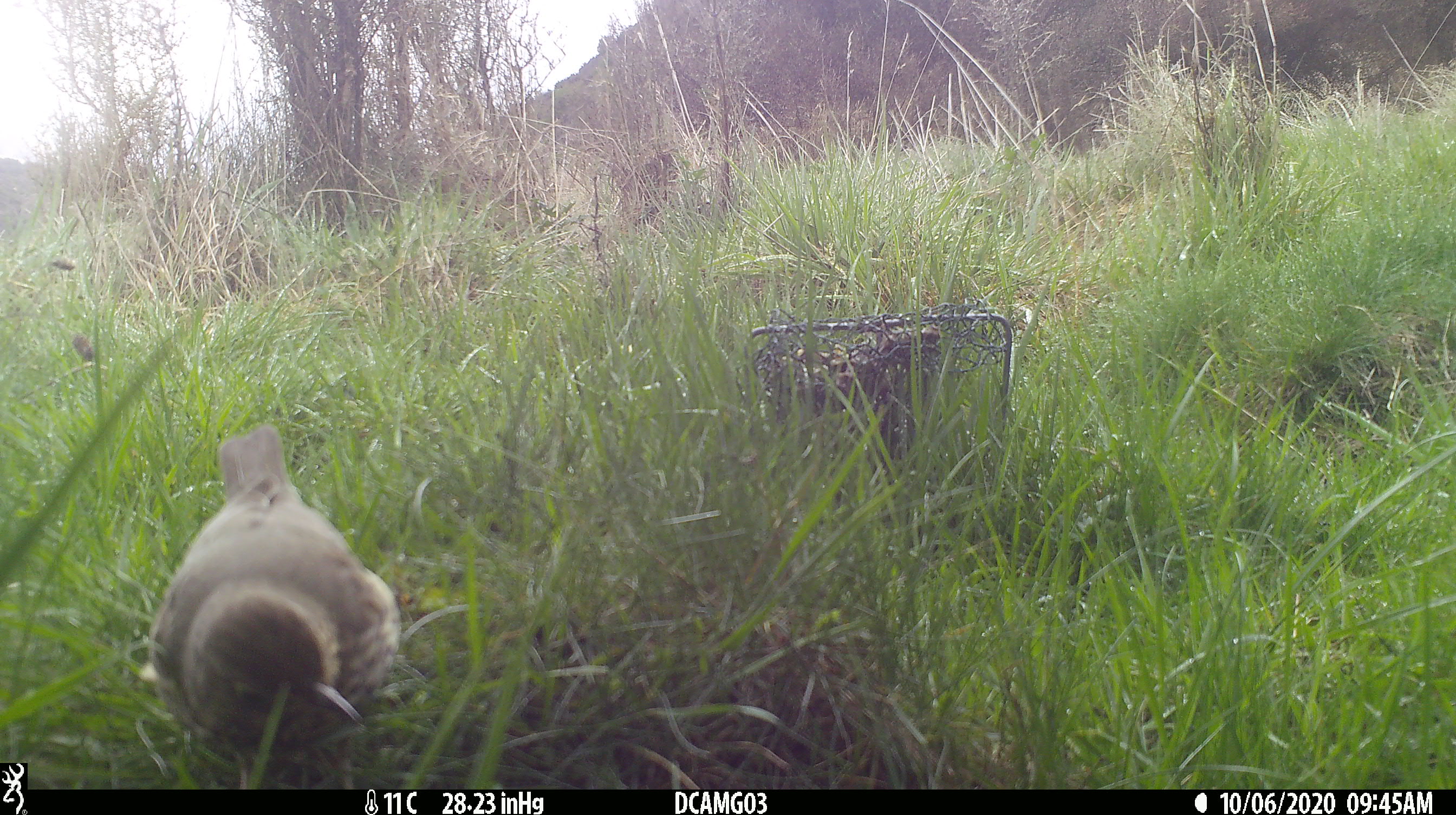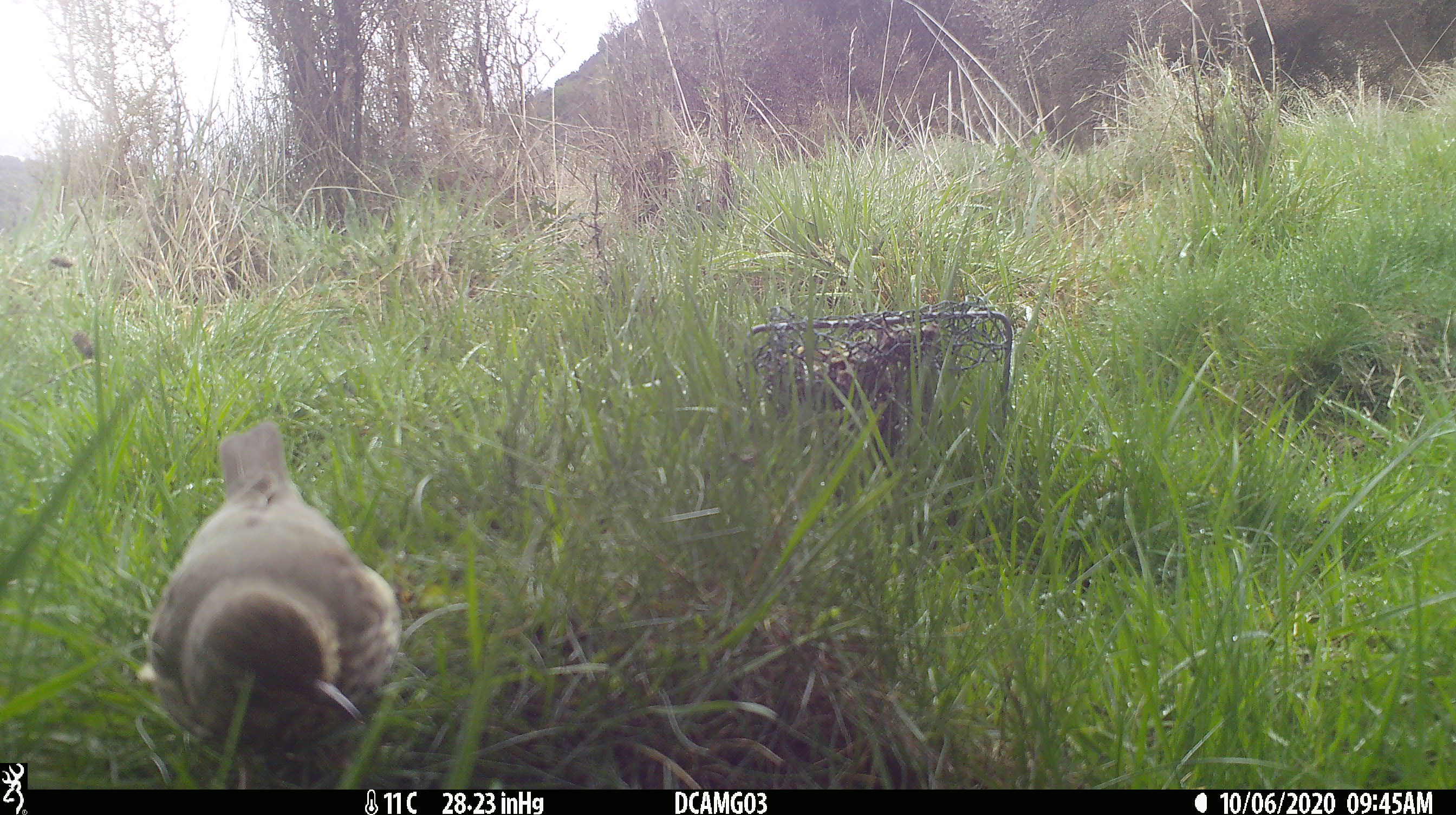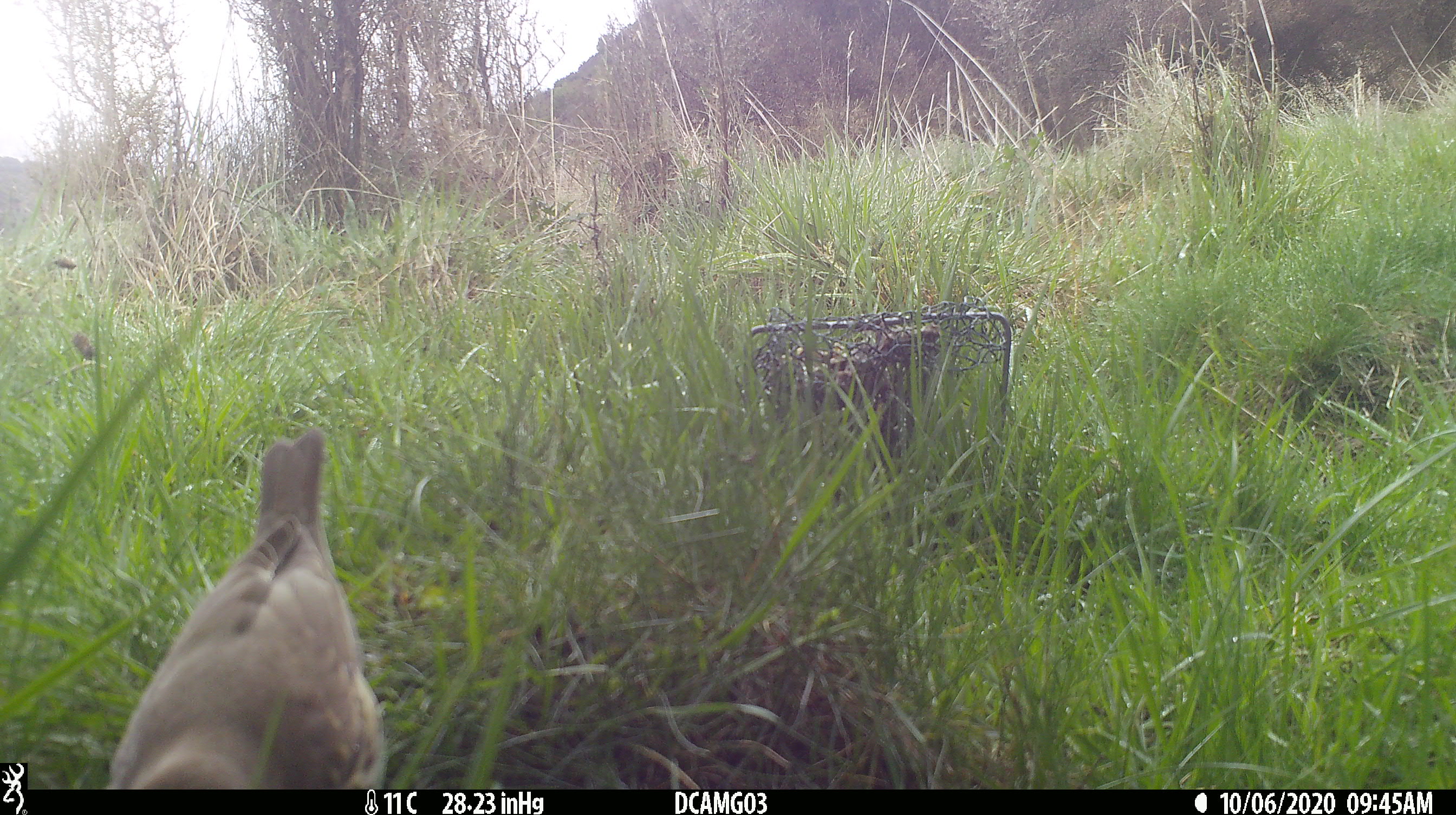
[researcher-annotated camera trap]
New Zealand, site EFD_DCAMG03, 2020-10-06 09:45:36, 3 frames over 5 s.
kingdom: Animalia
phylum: Chordata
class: Aves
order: Passeriformes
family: Turdidae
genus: Turdus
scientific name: Turdus philomelos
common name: song thrush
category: thrush